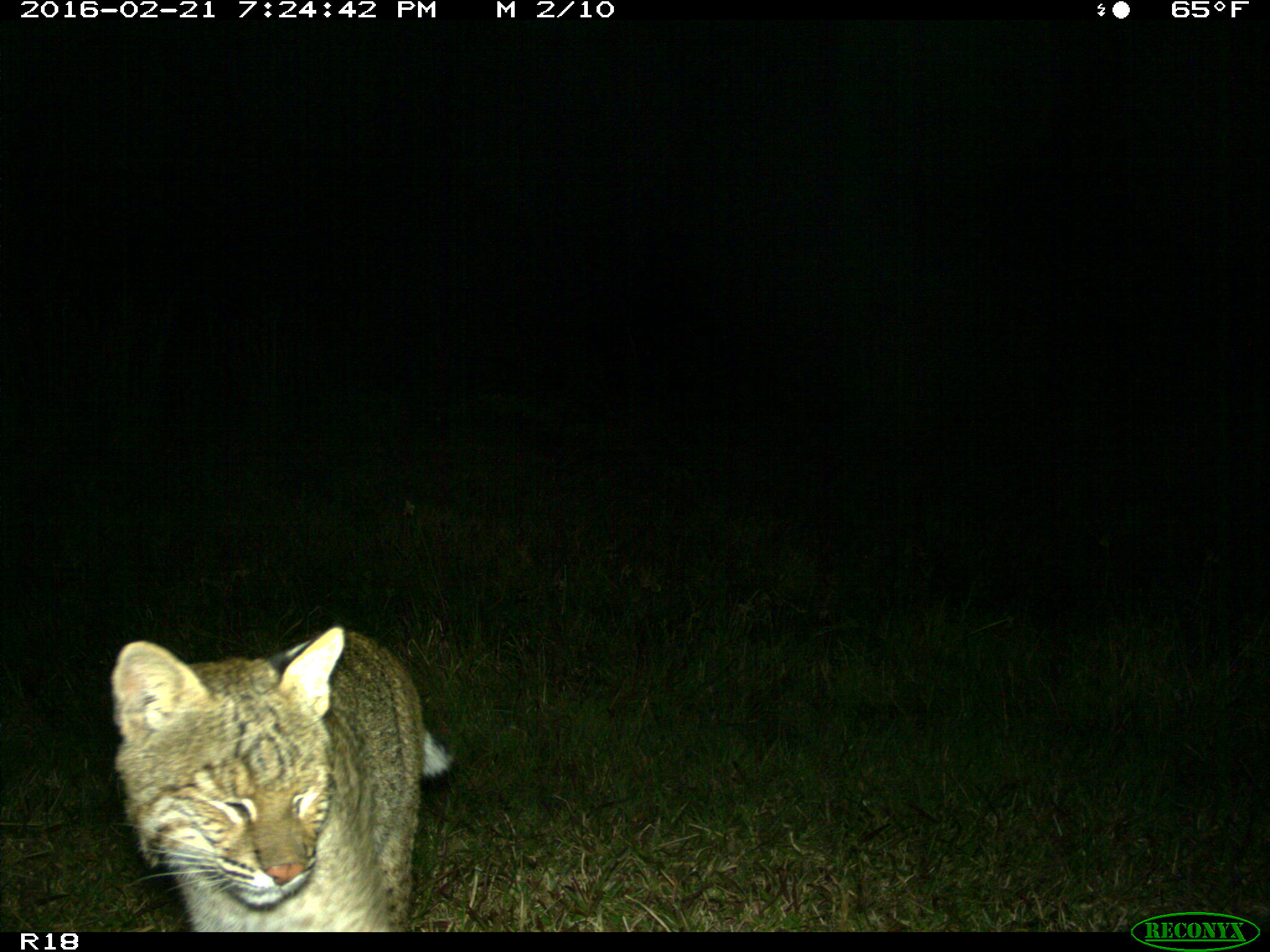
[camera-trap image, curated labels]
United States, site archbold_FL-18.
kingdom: Animalia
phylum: Chordata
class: Mammalia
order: Carnivora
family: Felidae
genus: Lynx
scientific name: Lynx rufus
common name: bobcat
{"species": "Lynx rufus (bobcat)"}